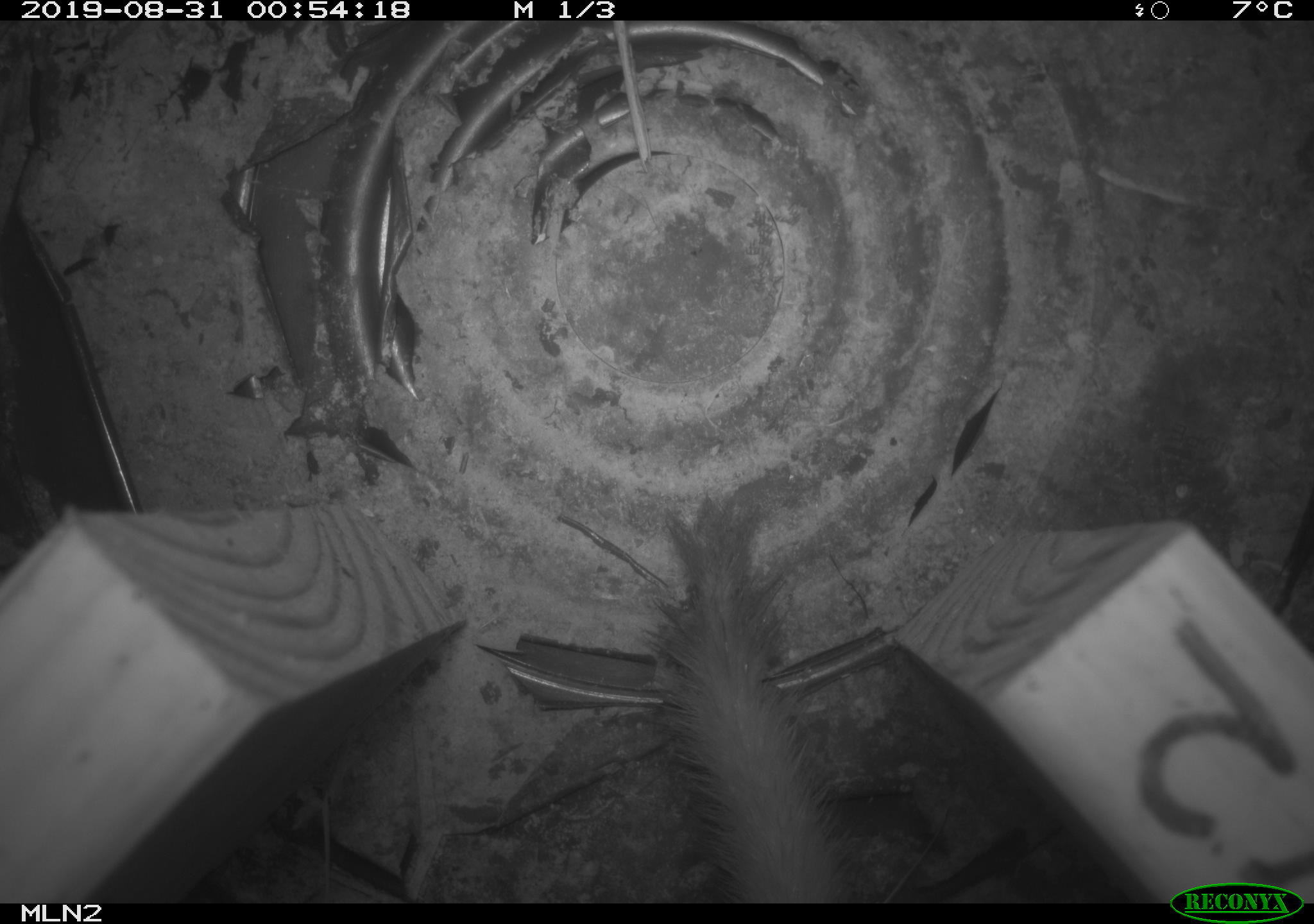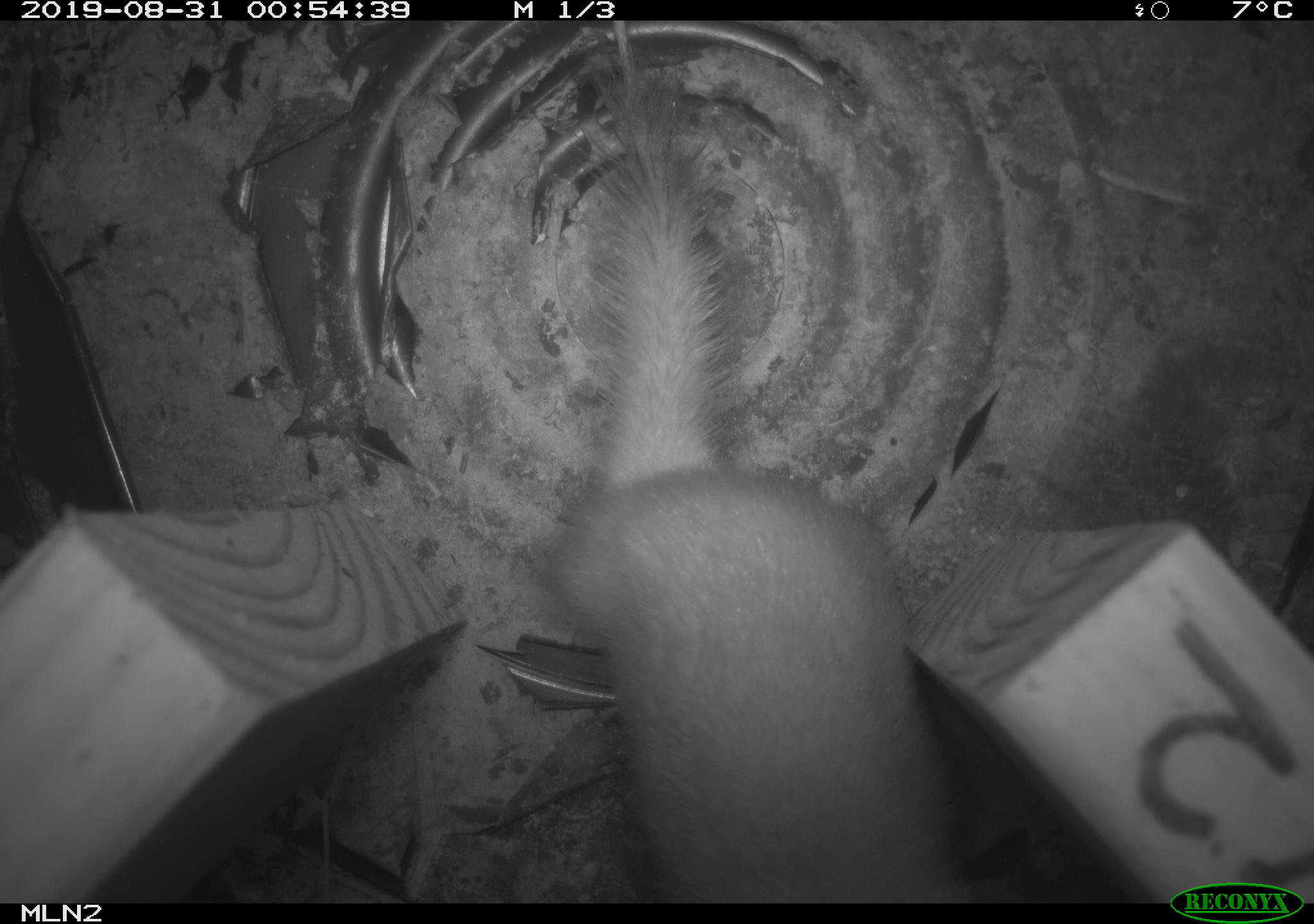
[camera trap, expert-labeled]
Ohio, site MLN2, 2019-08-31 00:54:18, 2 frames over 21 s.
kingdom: Animalia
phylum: Chordata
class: Mammalia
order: Carnivora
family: Mustelidae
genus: Neogale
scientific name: Neogale frenata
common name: long-tailed weasel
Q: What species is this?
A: Long-tailed weasel (Neogale frenata).